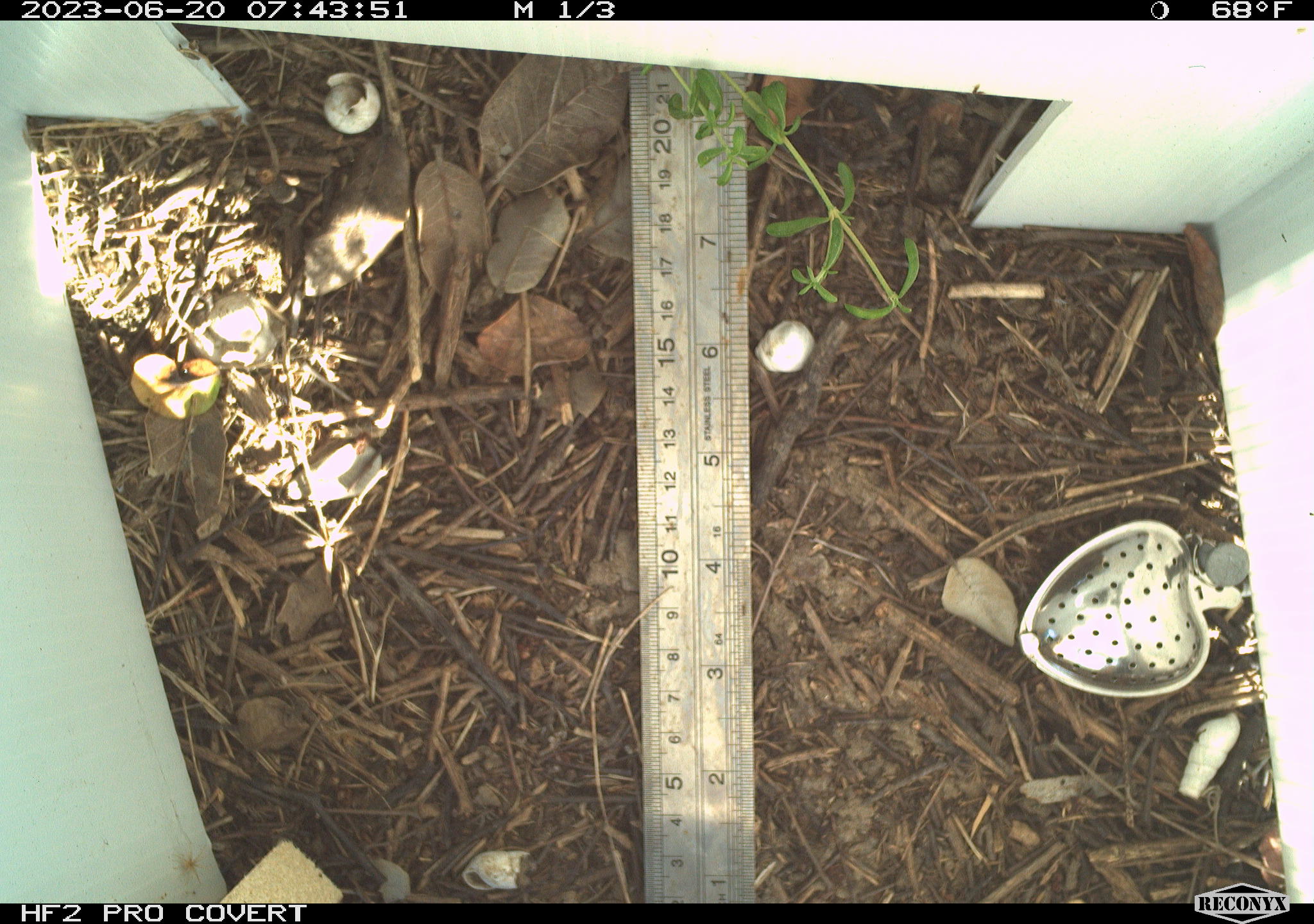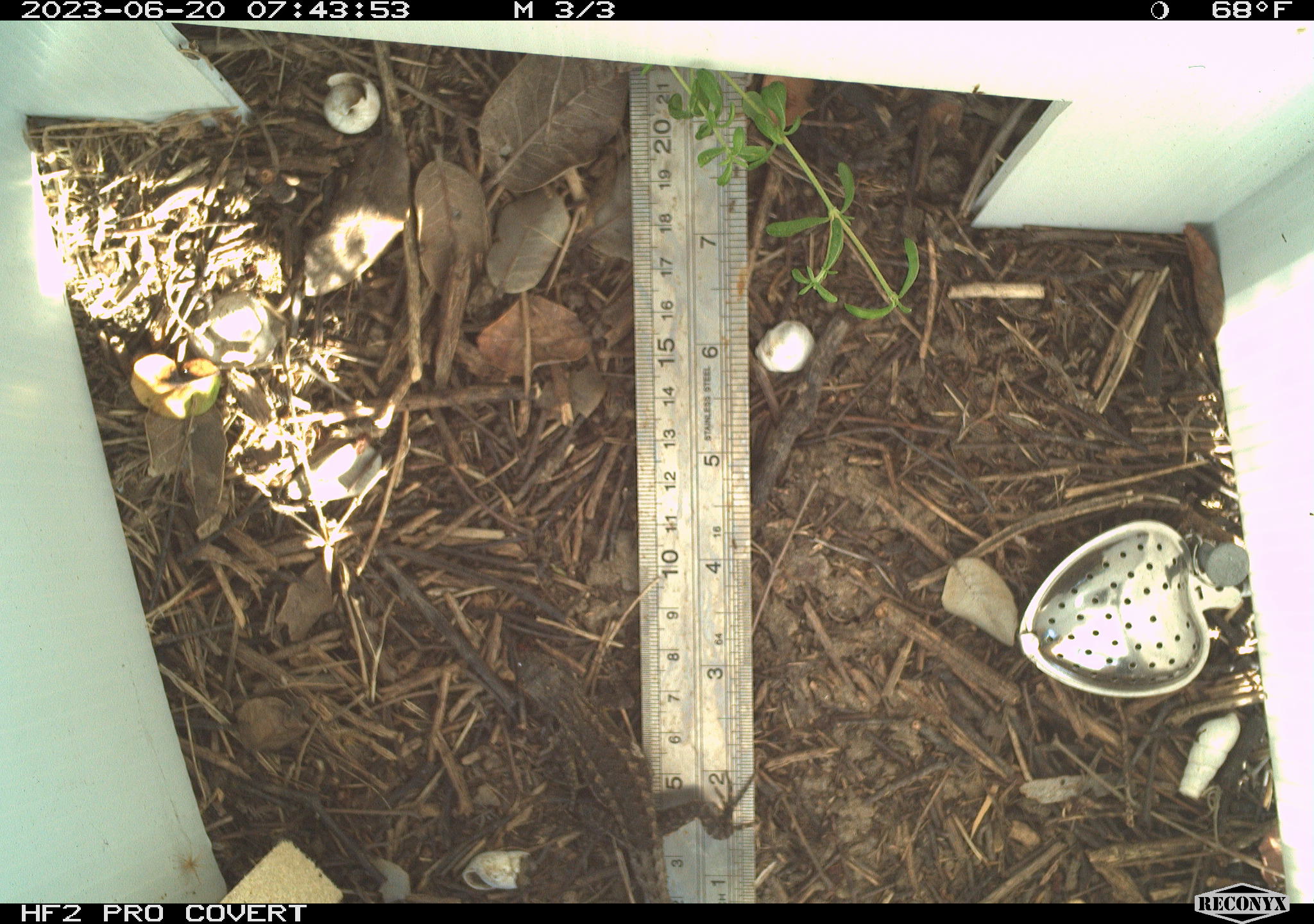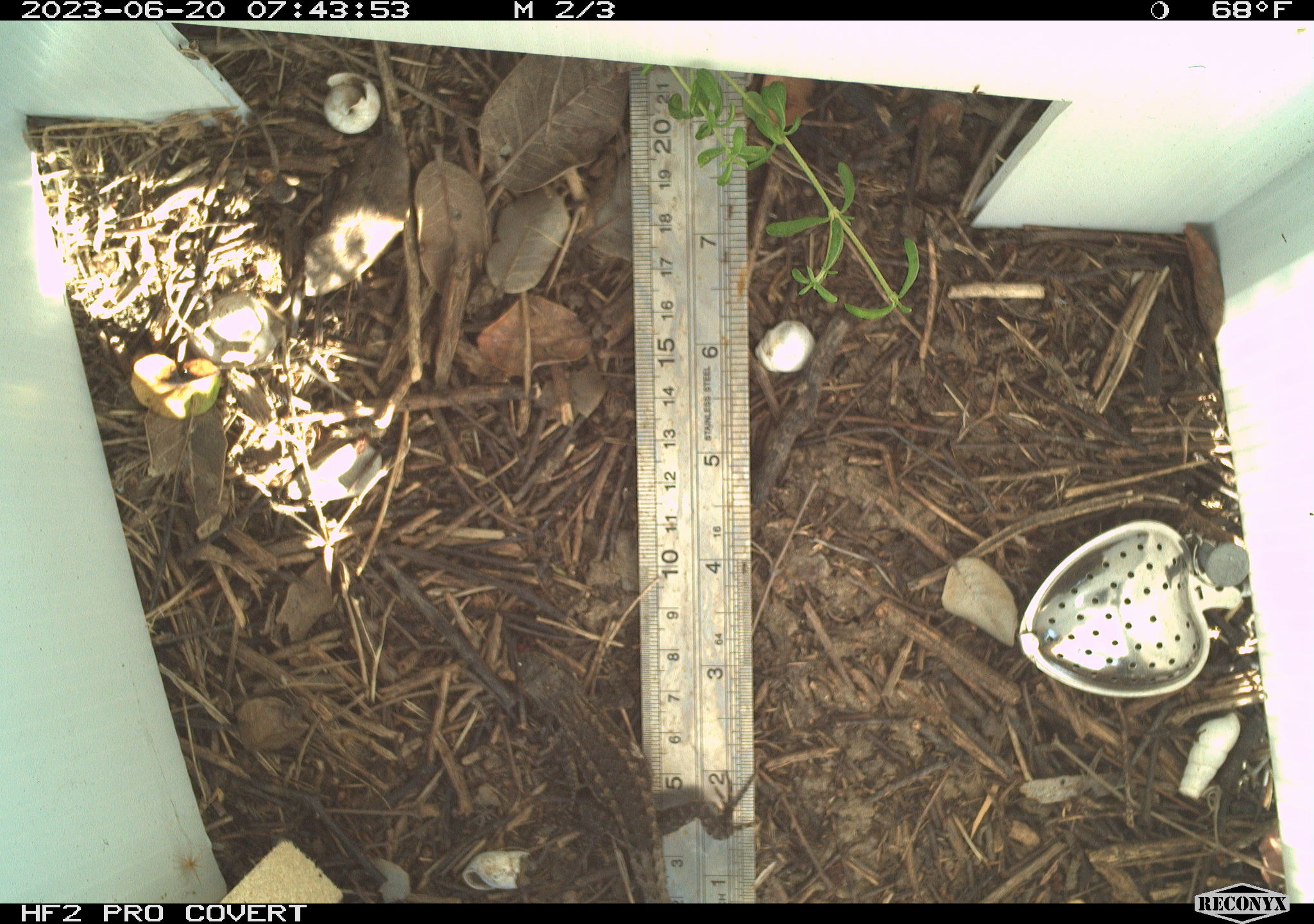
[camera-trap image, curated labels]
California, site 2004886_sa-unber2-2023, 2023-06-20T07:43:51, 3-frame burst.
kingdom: Animalia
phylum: Chordata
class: Reptilia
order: Squamata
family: Phrynosomatidae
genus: Sceloporus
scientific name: Sceloporus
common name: spiny lizards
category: sceloporus species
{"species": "sceloporus species (spiny lizards) (Sceloporus)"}